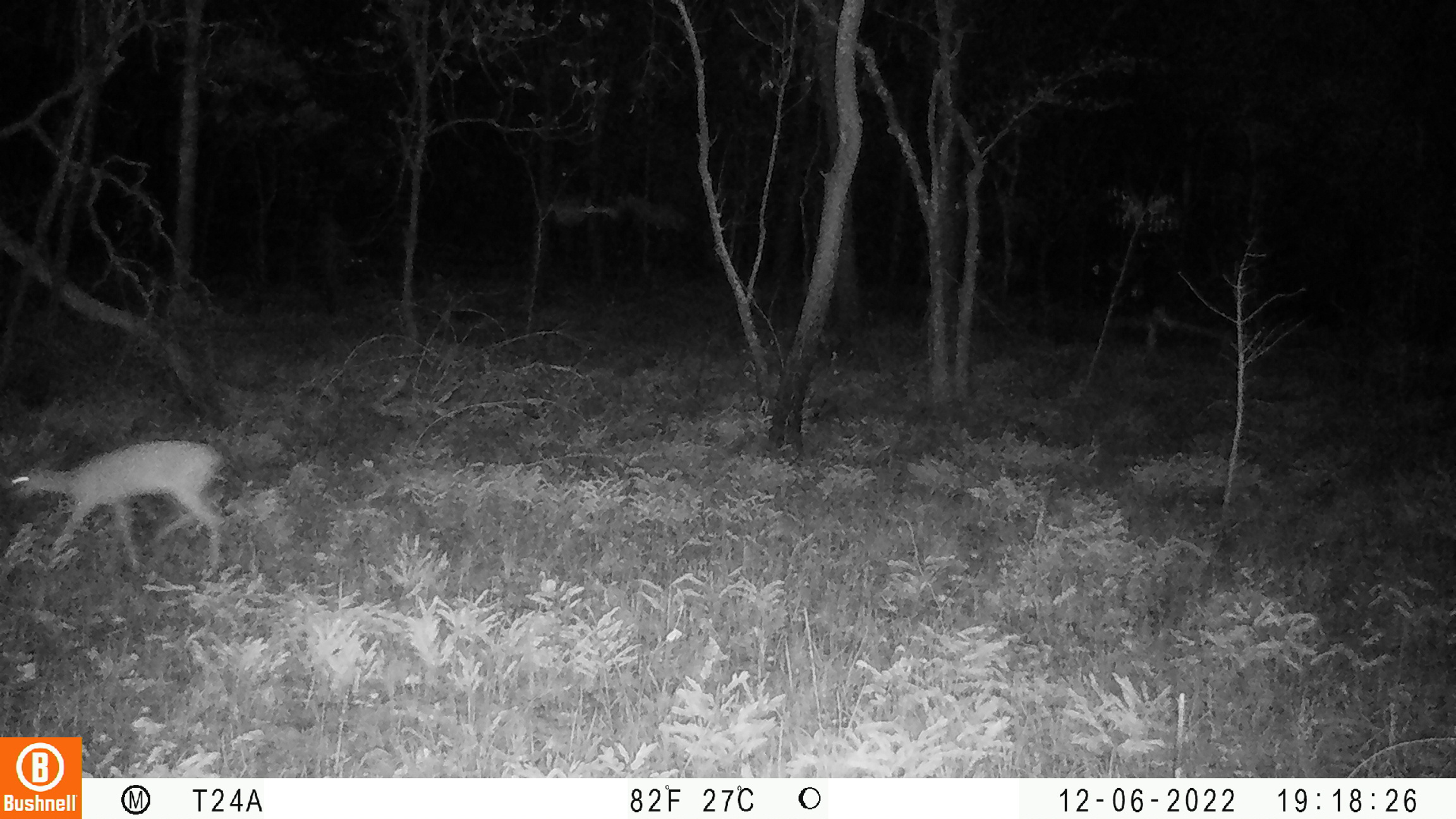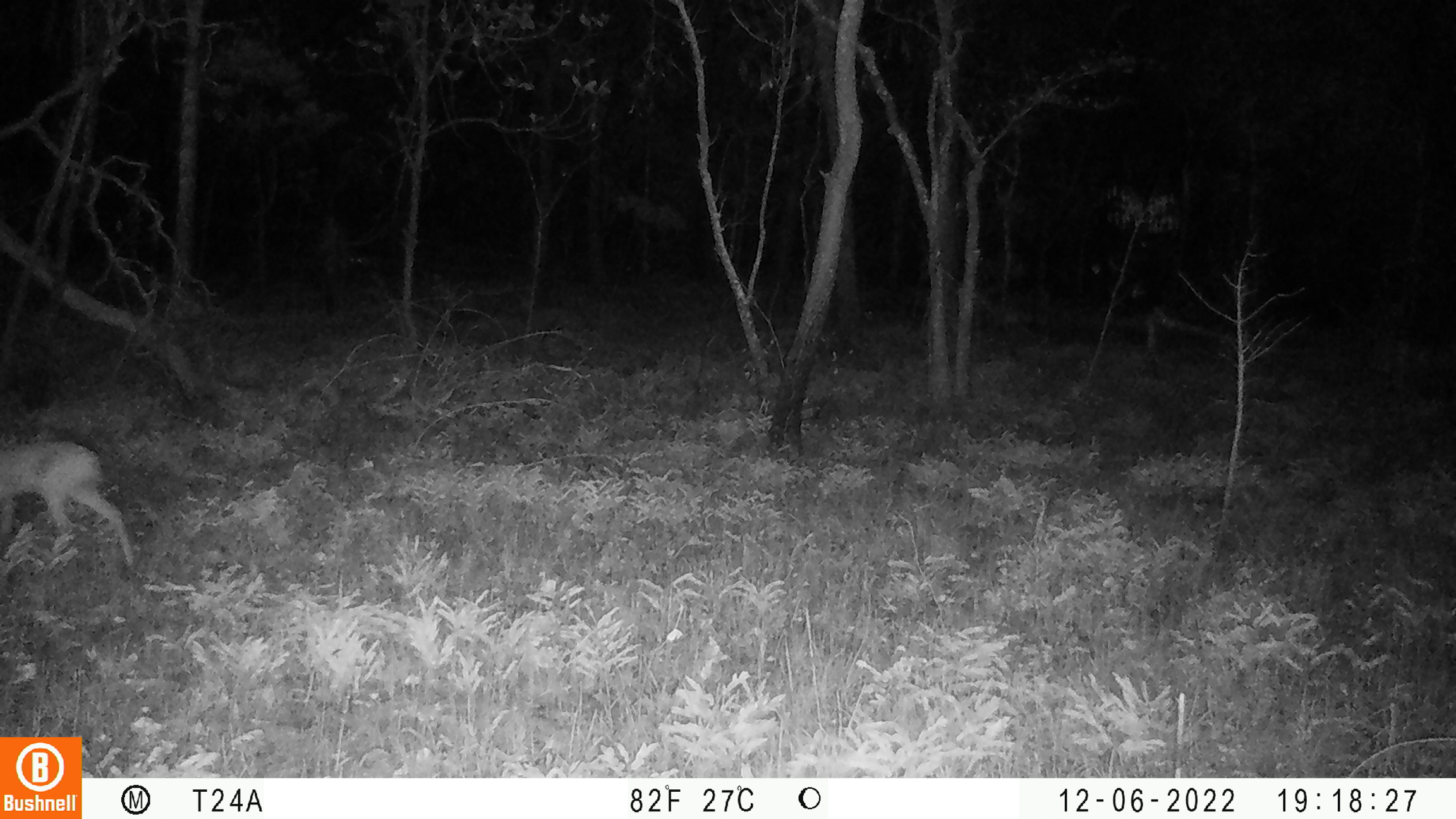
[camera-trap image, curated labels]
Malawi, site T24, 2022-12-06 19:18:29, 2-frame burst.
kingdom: Animalia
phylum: Chordata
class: Mammalia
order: Artiodactyla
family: Bovidae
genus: Sylvicapra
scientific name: Sylvicapra grimmia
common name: common duiker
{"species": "common duiker (Sylvicapra grimmia)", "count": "1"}